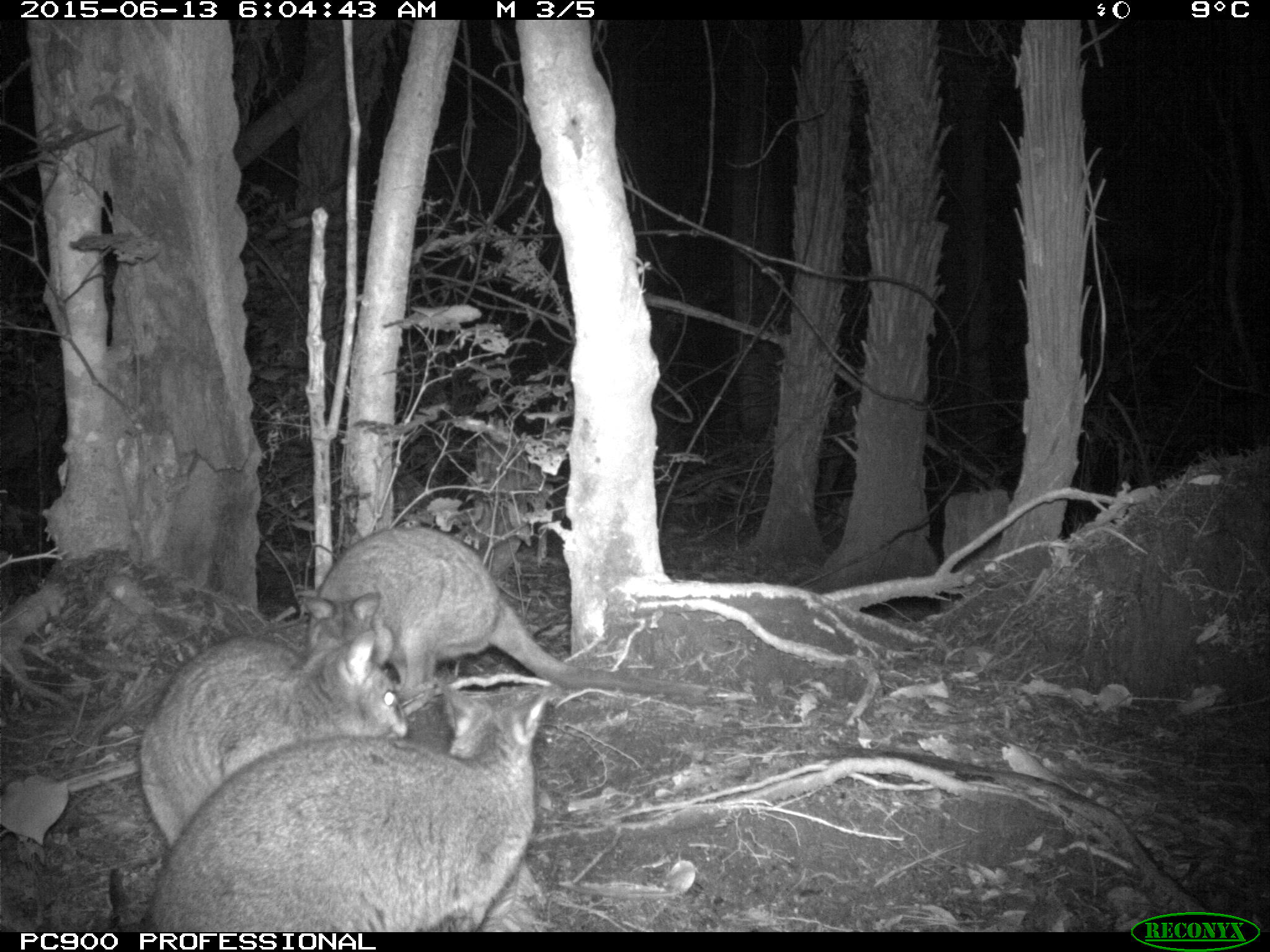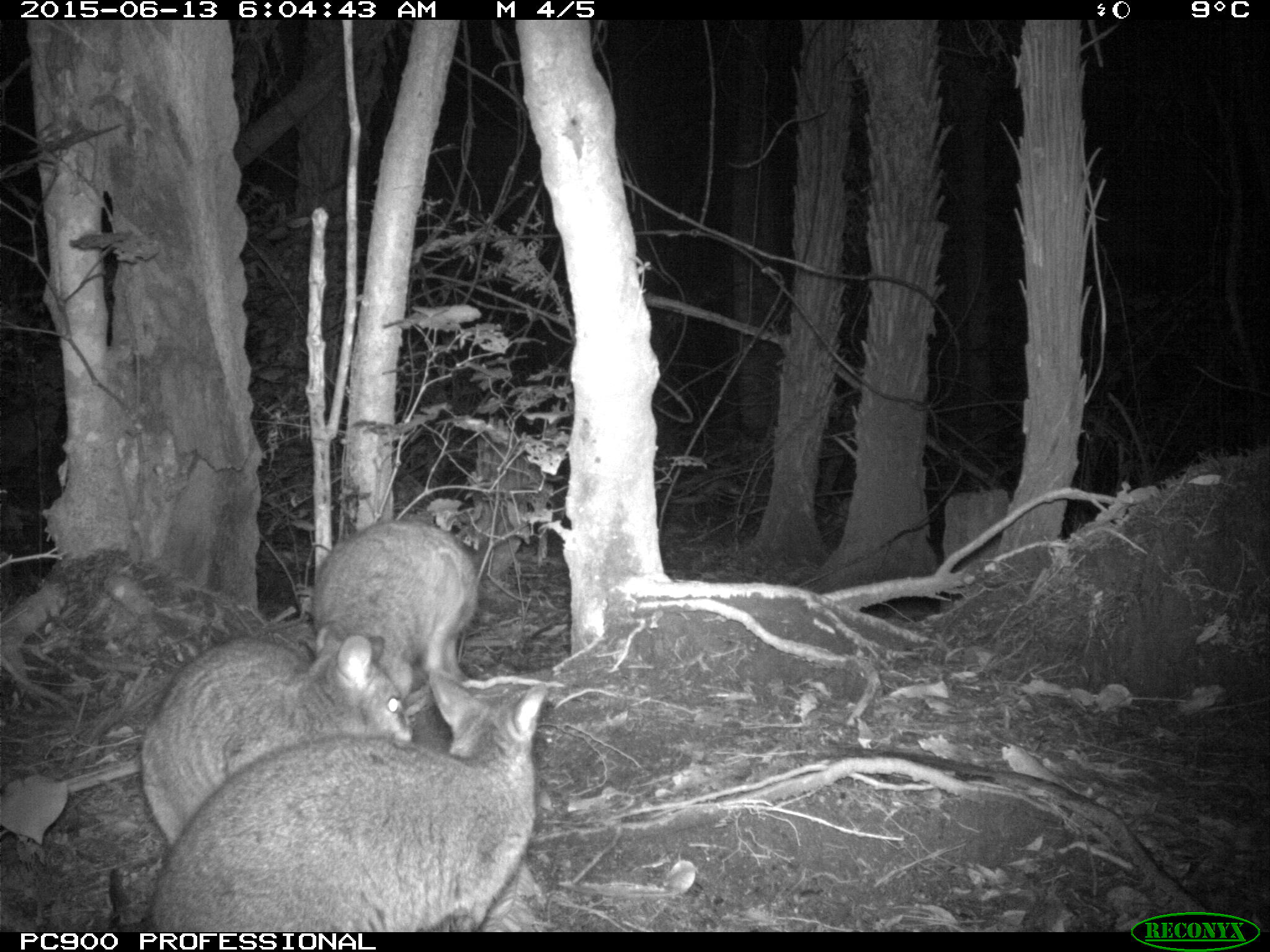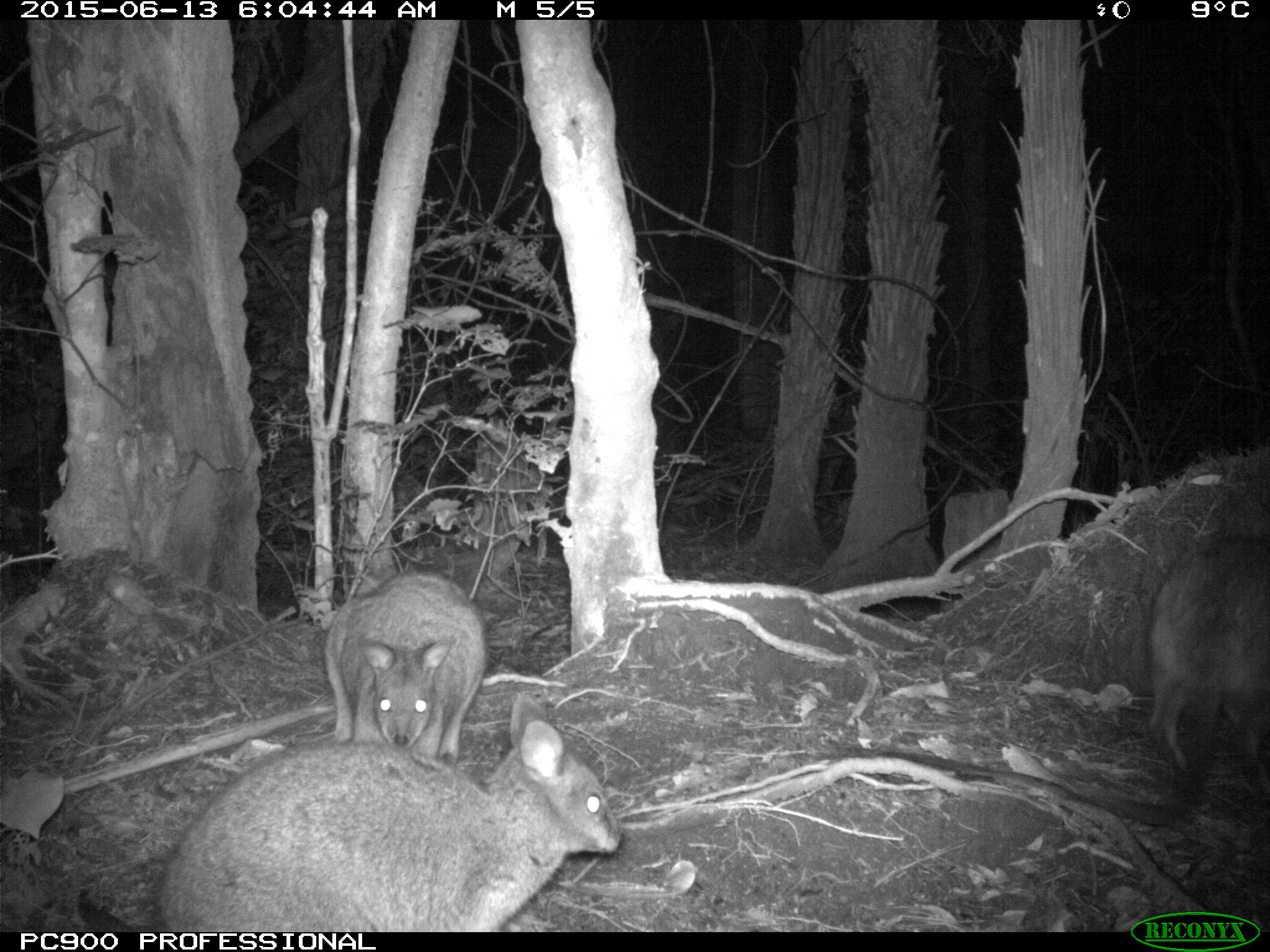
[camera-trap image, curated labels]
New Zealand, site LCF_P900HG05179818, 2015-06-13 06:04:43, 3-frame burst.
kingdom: Animalia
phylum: Chordata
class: Mammalia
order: Diprotodontia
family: Macropodidae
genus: Notamacropus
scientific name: Notamacropus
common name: wallaby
Wallaby (Notamacropus).